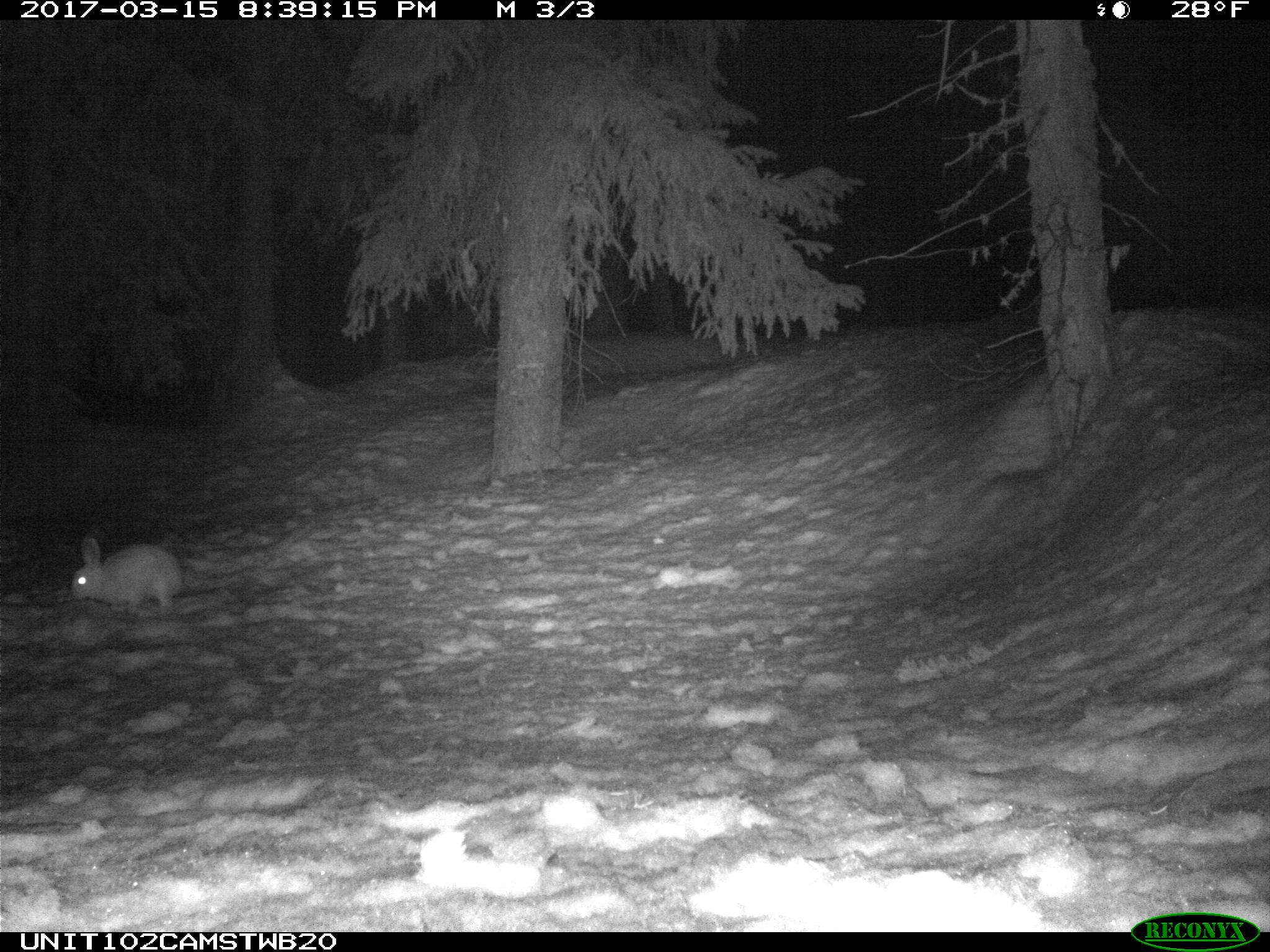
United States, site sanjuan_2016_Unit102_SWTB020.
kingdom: Animalia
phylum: Chordata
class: Mammalia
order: Lagomorpha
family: Leporidae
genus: Lepus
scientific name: Lepus americanus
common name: snowshoe hare